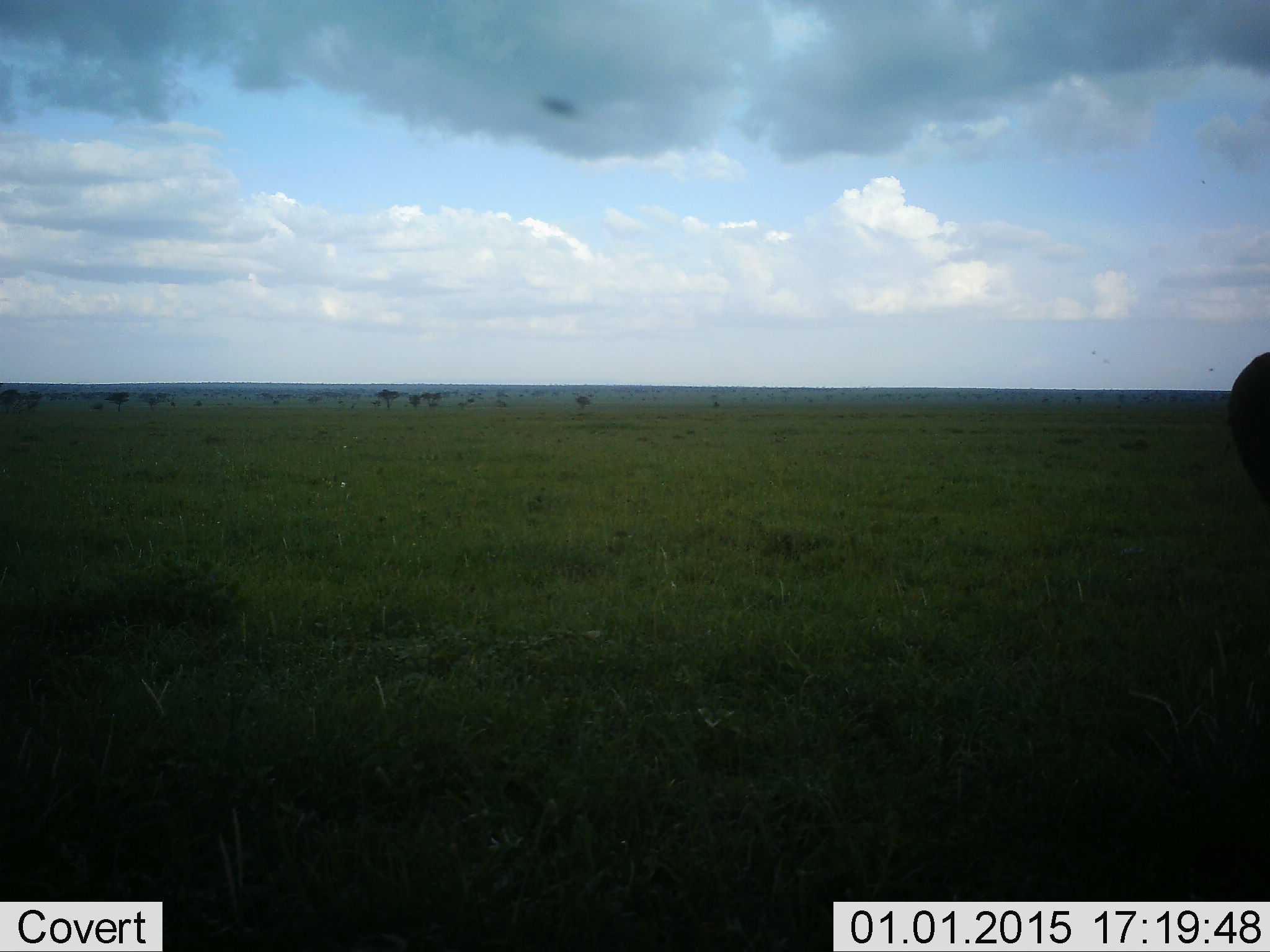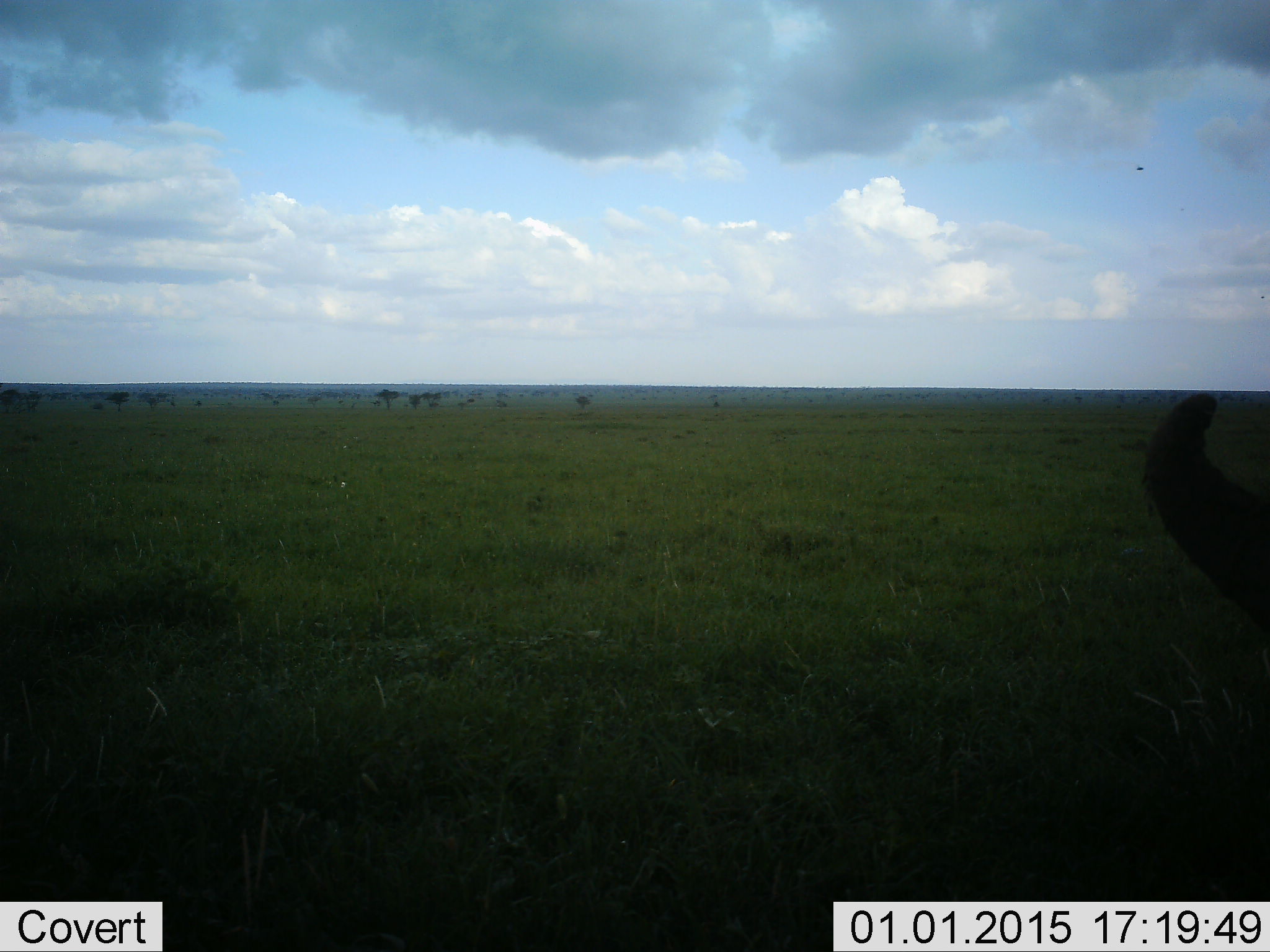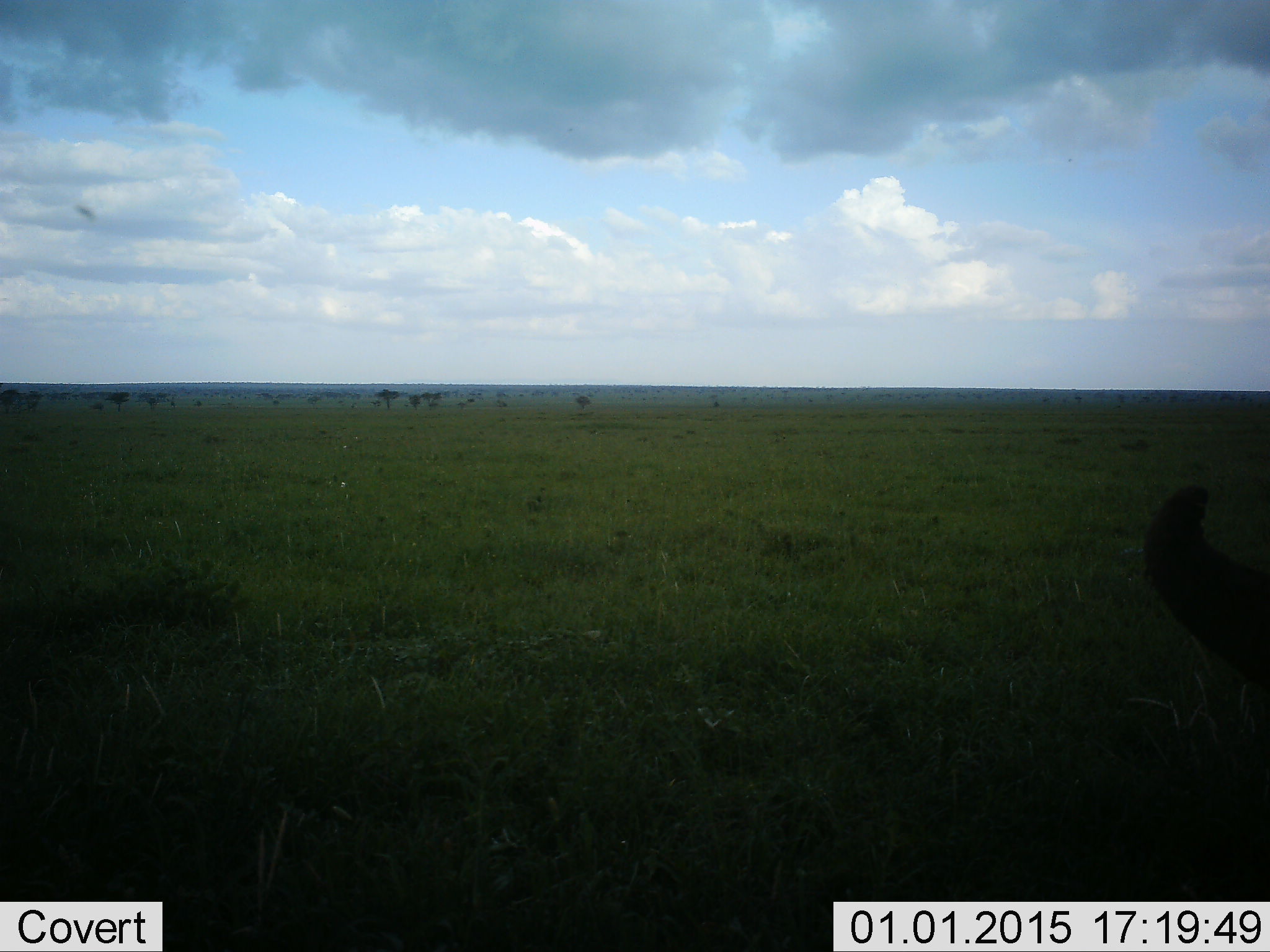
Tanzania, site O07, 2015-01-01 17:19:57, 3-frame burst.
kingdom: Animalia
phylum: Chordata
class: Mammalia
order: Artiodactyla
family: Bovidae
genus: Syncerus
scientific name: Syncerus caffer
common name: cape buffalo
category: buffalo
Buffalo (cape buffalo) (Syncerus caffer), count 1. Behavior (volunteer vote fractions): standing 40%, resting 20%, moving 10%, interacting 0%. Young present (vote fraction): 0%. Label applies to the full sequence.